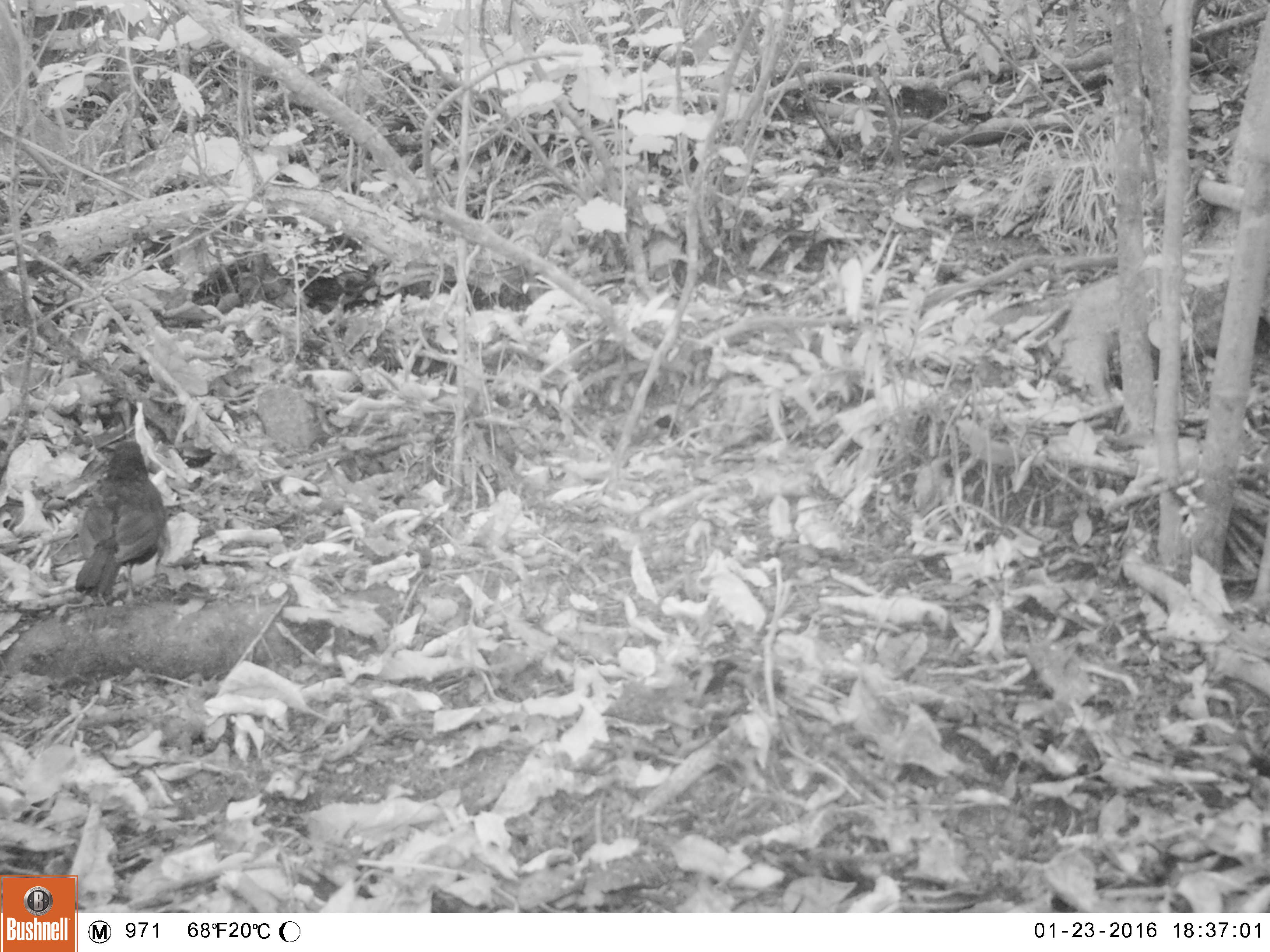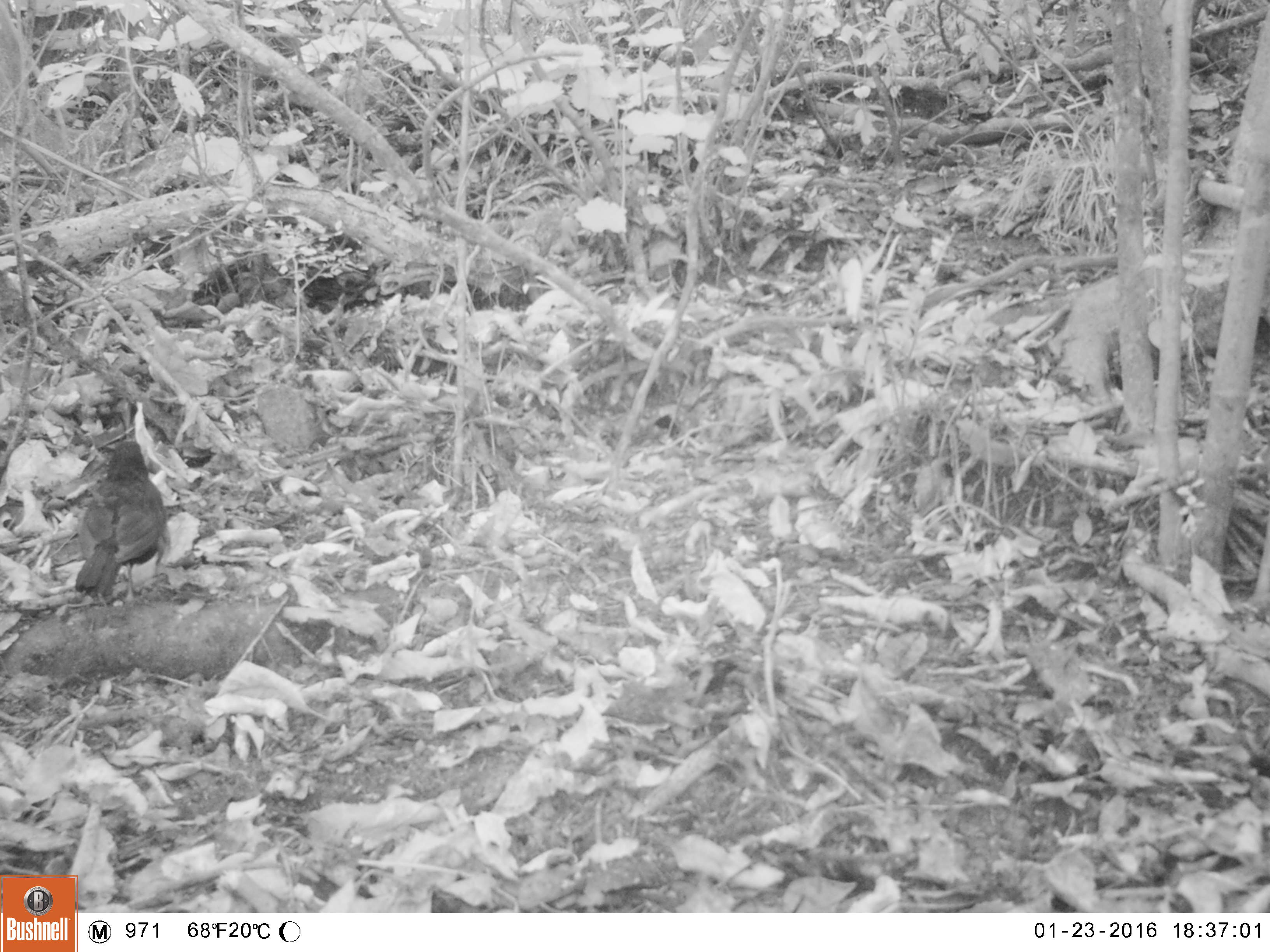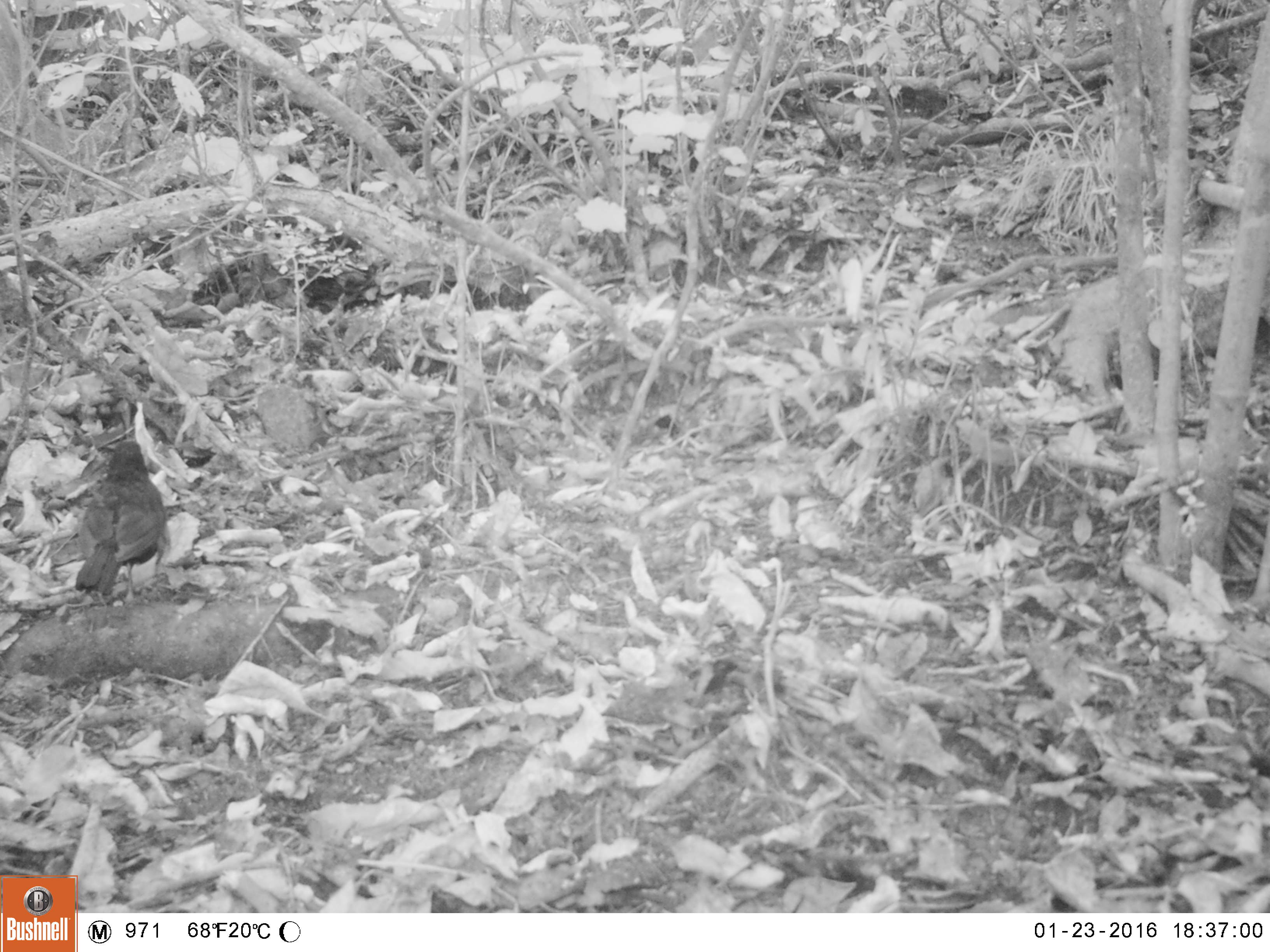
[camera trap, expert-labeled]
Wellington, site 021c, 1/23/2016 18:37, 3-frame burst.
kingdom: Animalia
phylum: Chordata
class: Aves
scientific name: Aves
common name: bird